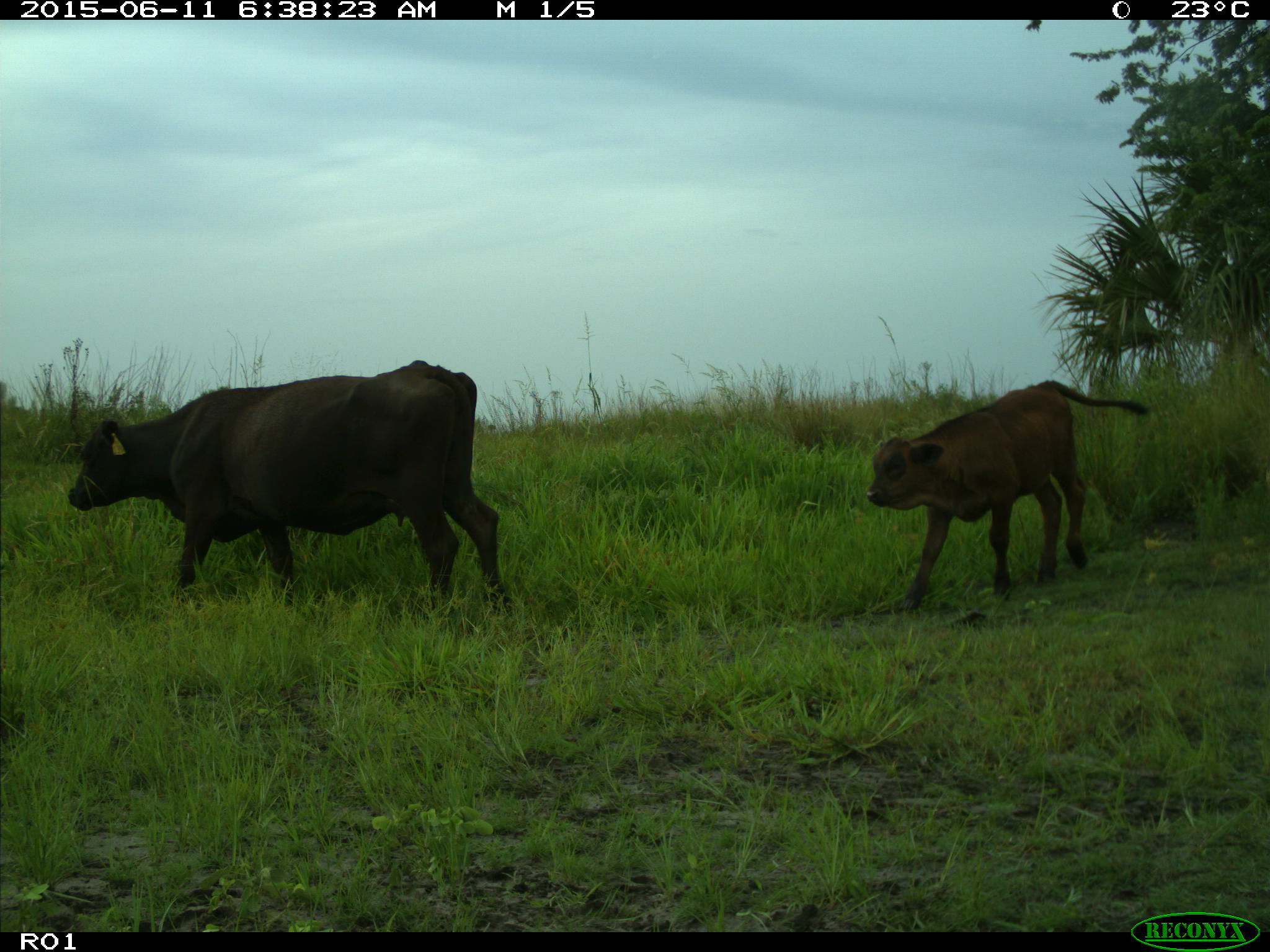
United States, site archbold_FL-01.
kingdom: Animalia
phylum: Chordata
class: Mammalia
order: Artiodactyla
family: Bovidae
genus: Bos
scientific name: Bos taurus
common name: domestic cow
Bos taurus (domestic cow).